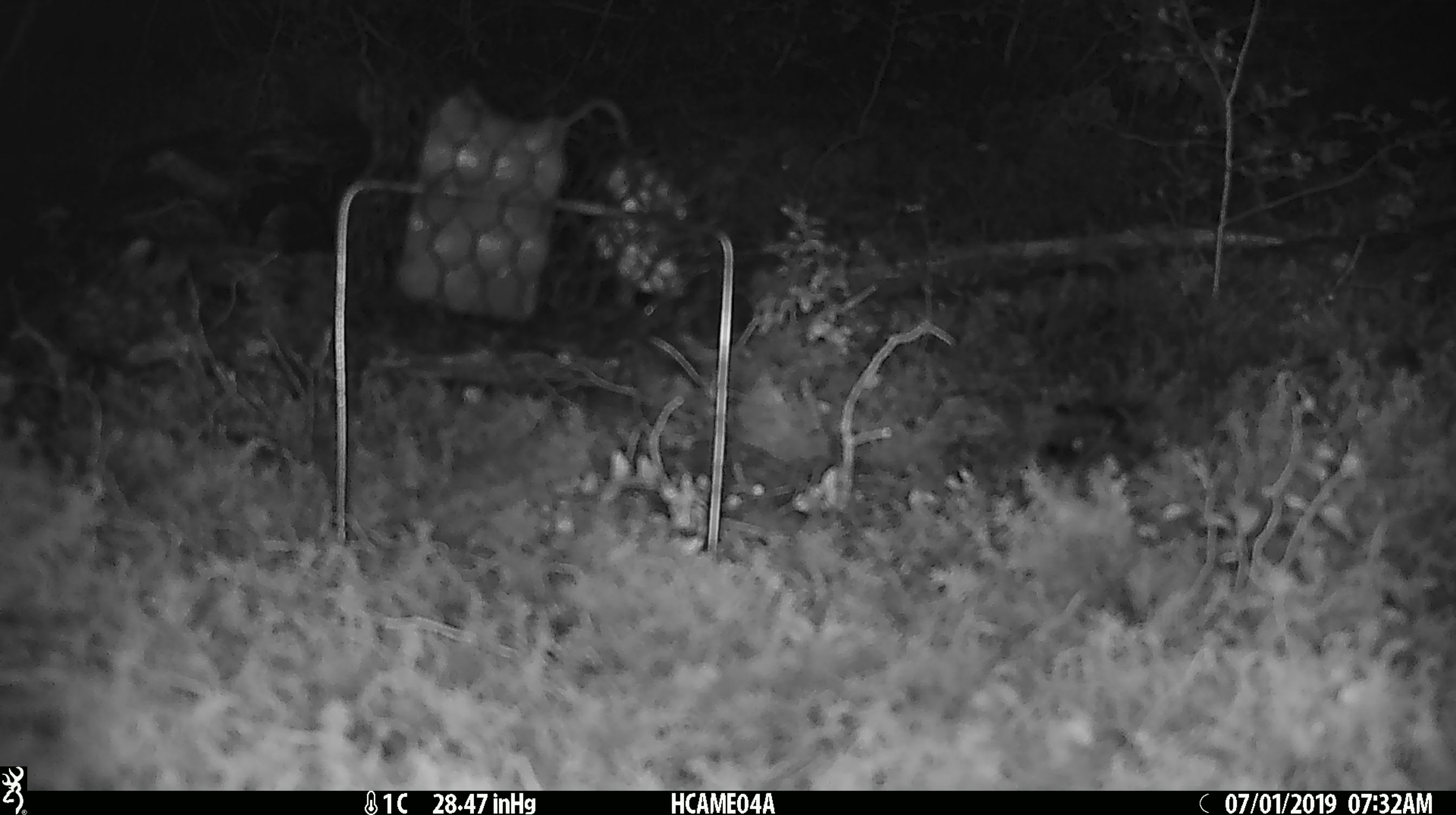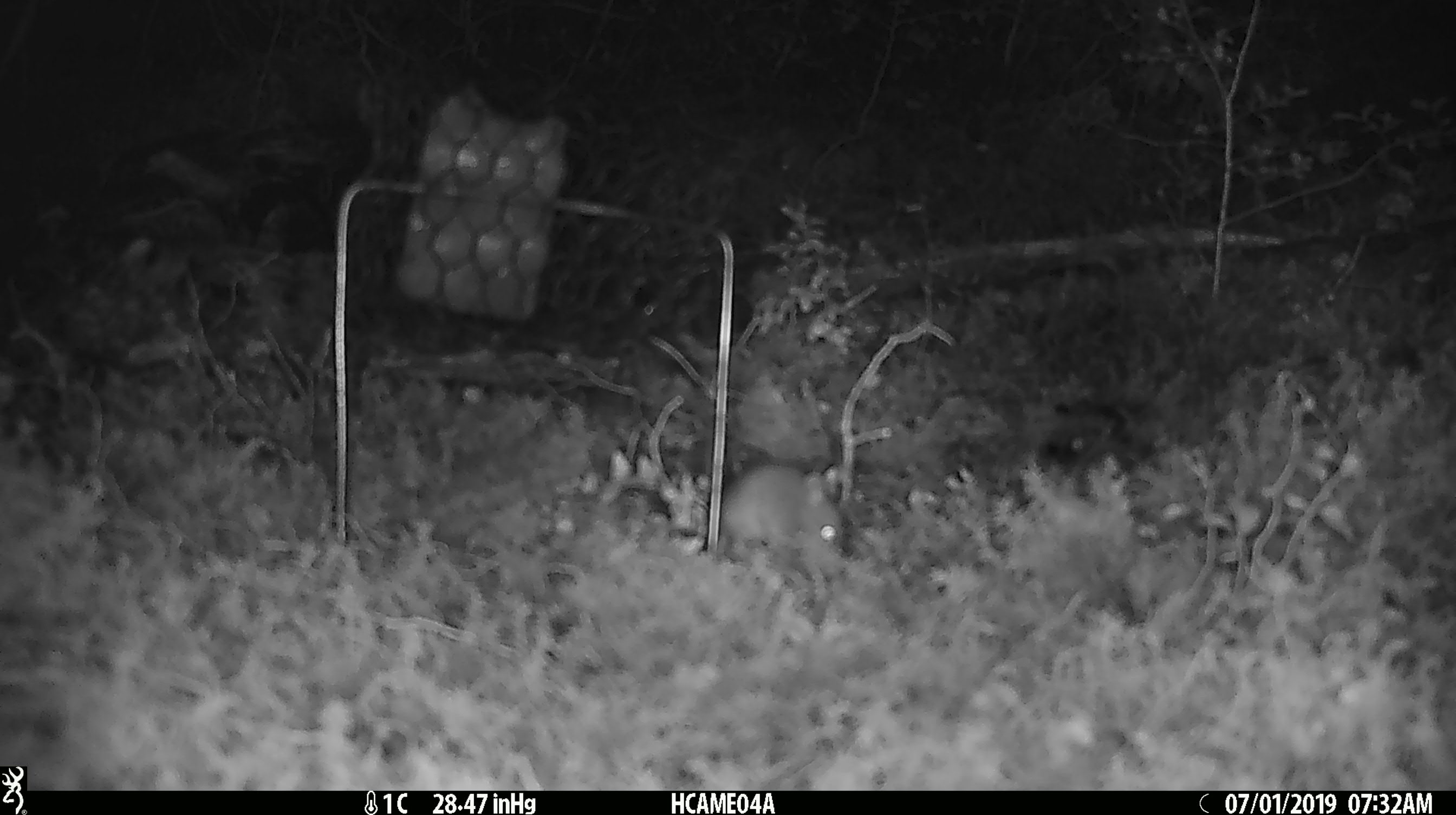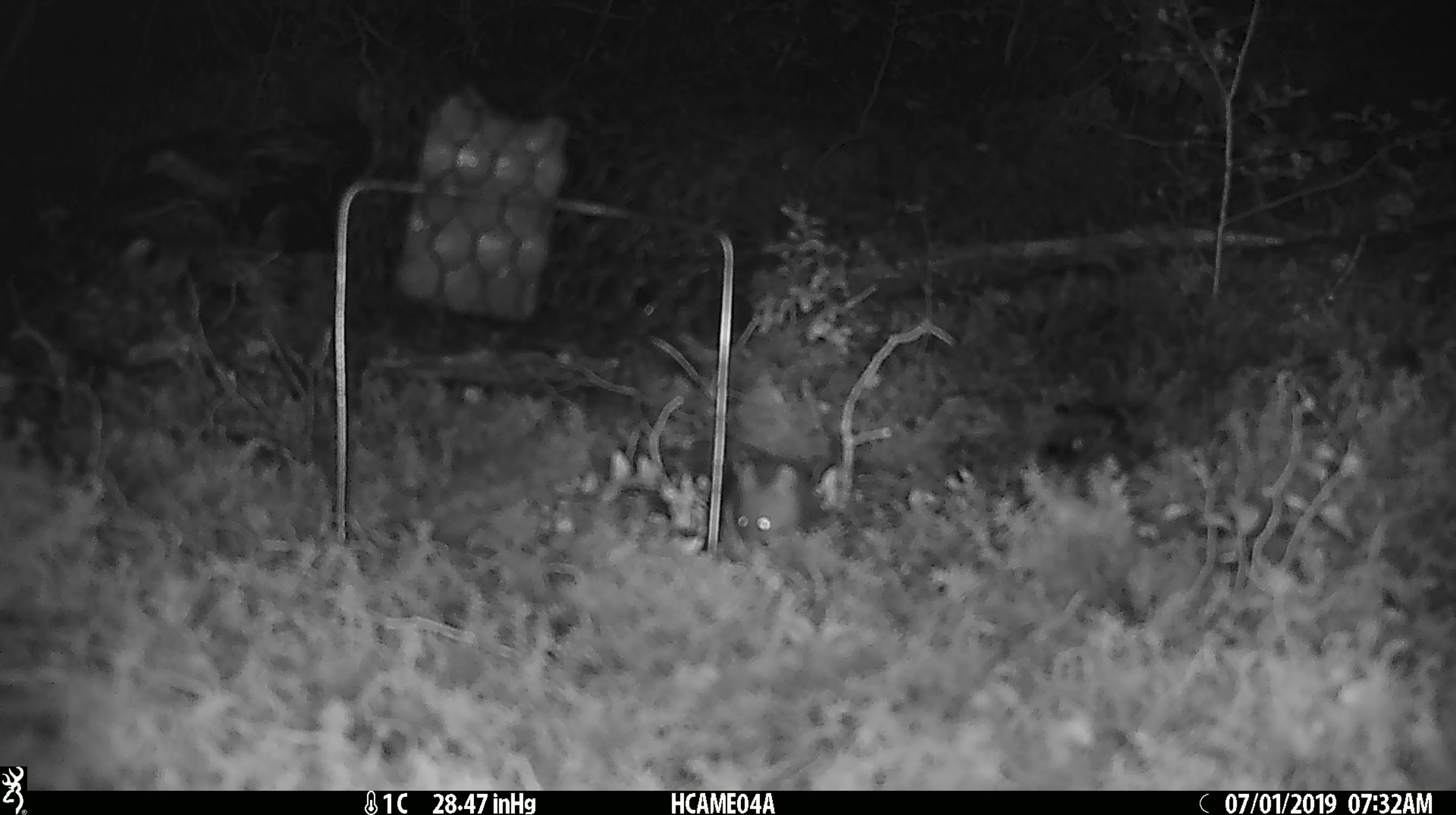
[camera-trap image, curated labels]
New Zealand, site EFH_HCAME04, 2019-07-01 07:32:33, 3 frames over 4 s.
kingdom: Animalia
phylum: Chordata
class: Mammalia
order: Rodentia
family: Muridae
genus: Mus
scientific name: Mus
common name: mouse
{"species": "mouse (Mus)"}